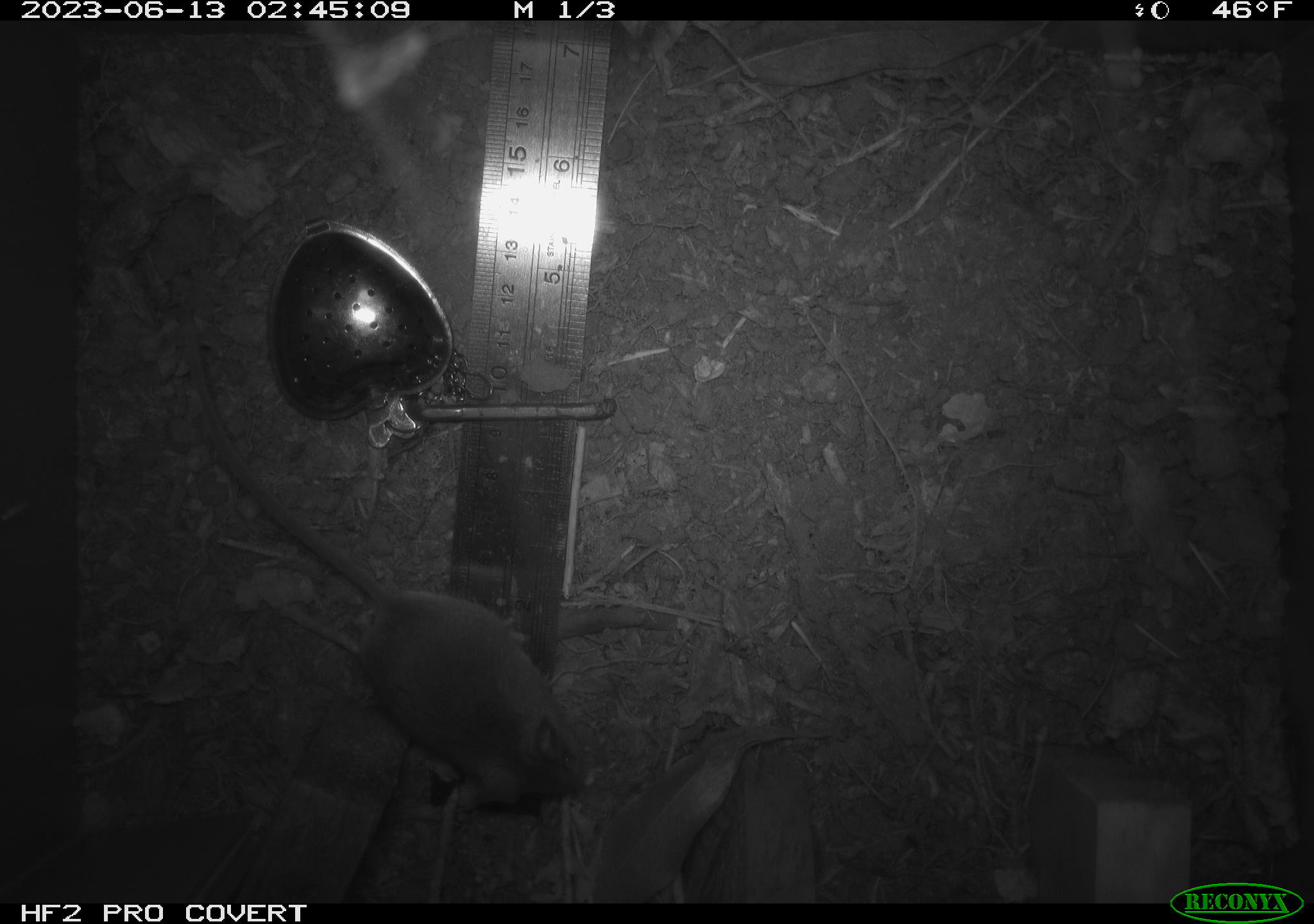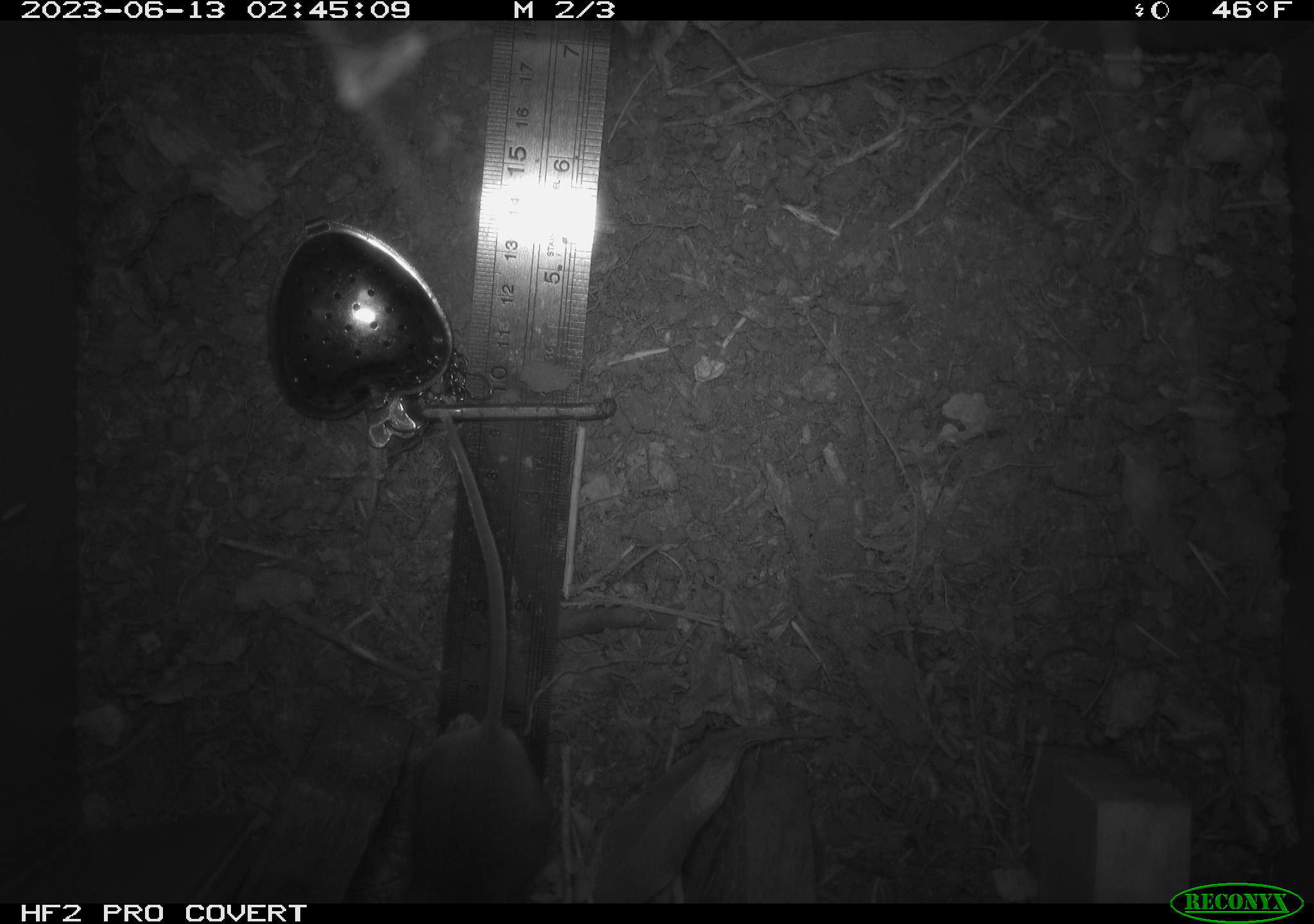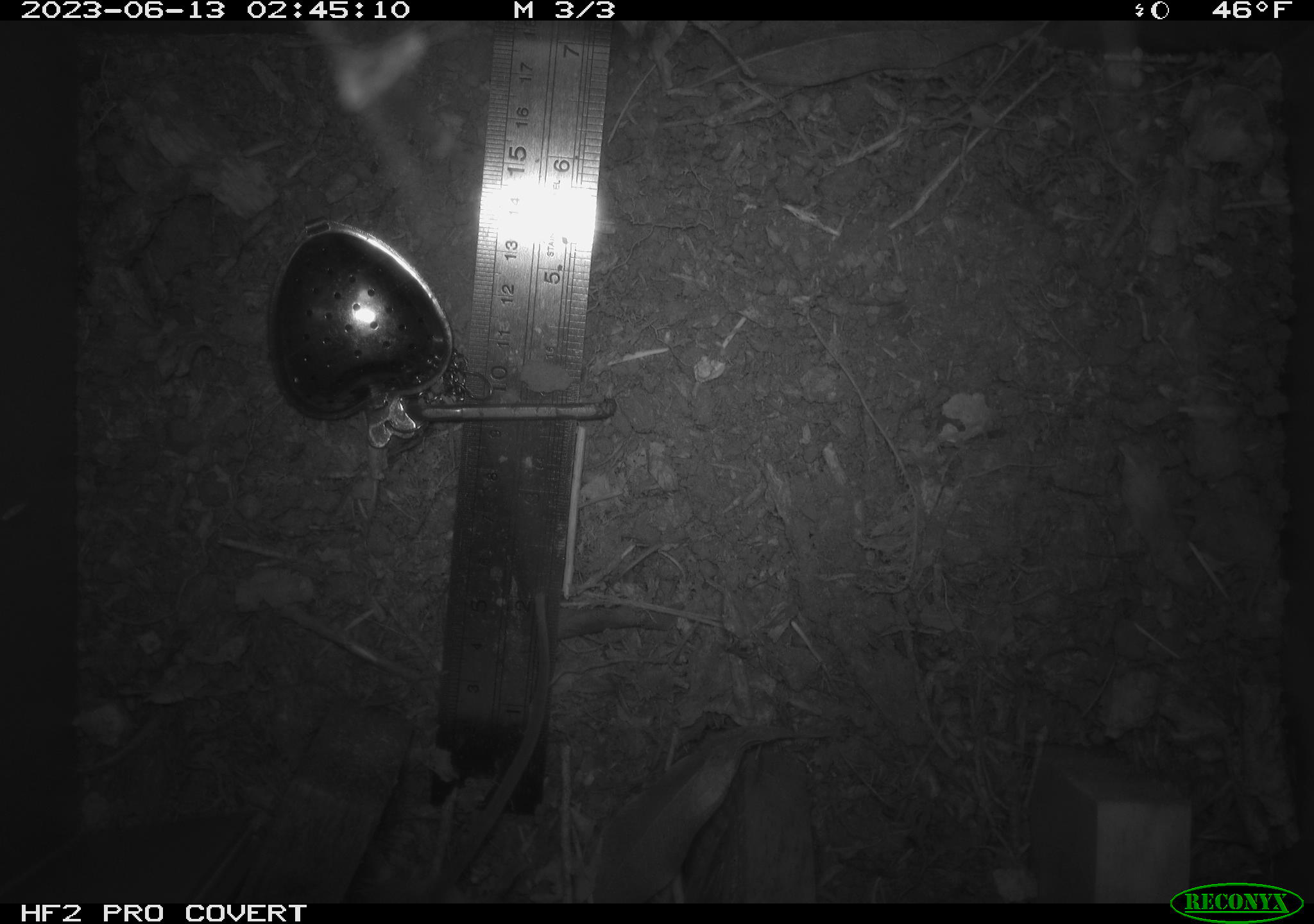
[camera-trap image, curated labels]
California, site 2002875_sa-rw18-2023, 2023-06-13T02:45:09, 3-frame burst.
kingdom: Animalia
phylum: Chordata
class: Mammalia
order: Rodentia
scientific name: Rodentia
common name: mouse species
Mouse species (Rodentia).